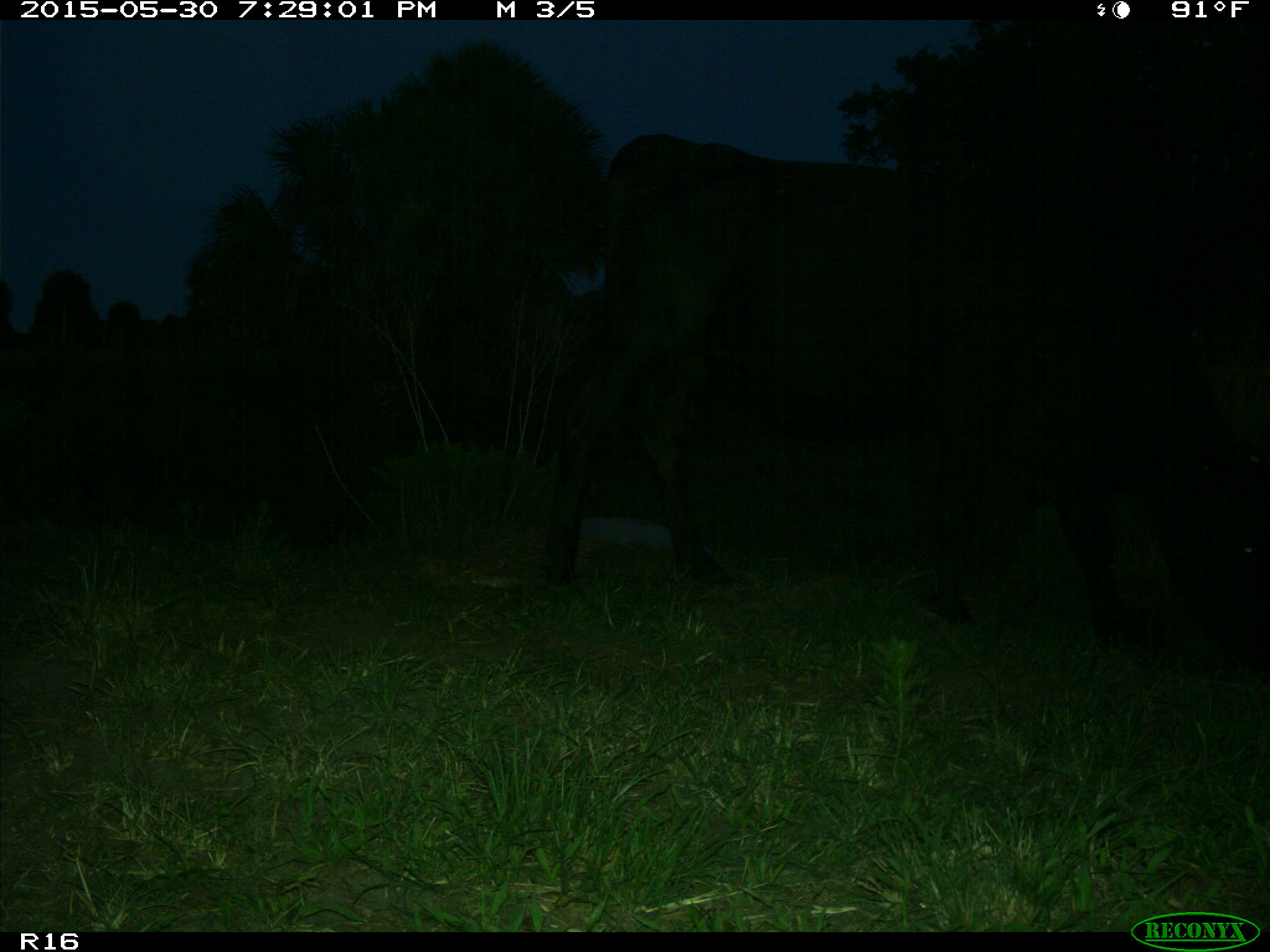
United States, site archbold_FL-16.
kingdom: Animalia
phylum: Chordata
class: Mammalia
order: Artiodactyla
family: Bovidae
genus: Bos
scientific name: Bos taurus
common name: domestic cow